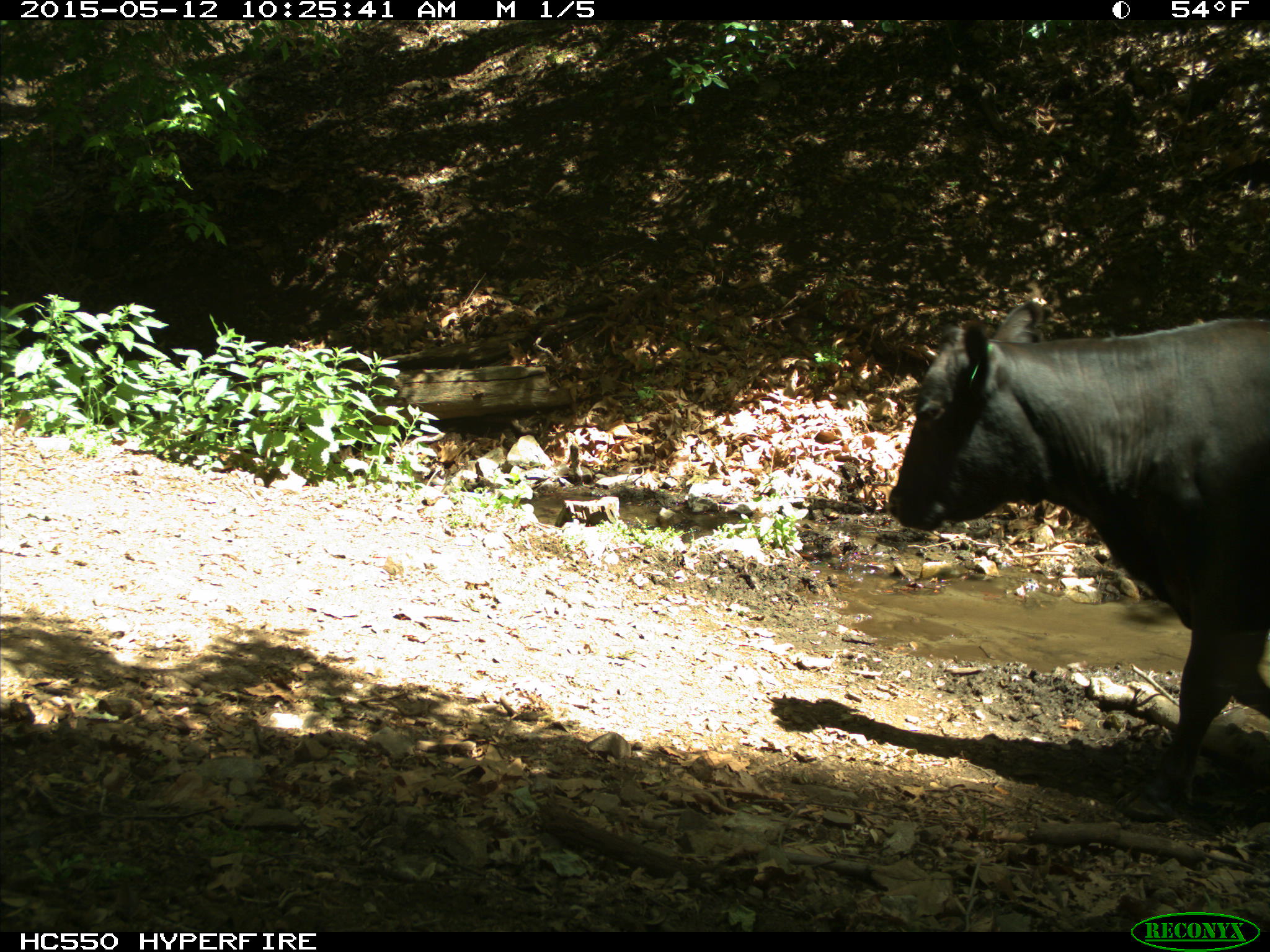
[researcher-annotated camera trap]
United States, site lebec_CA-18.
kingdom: Animalia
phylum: Chordata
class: Mammalia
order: Artiodactyla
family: Bovidae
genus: Bos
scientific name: Bos taurus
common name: domestic cow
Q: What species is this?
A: Bos taurus (domestic cow).